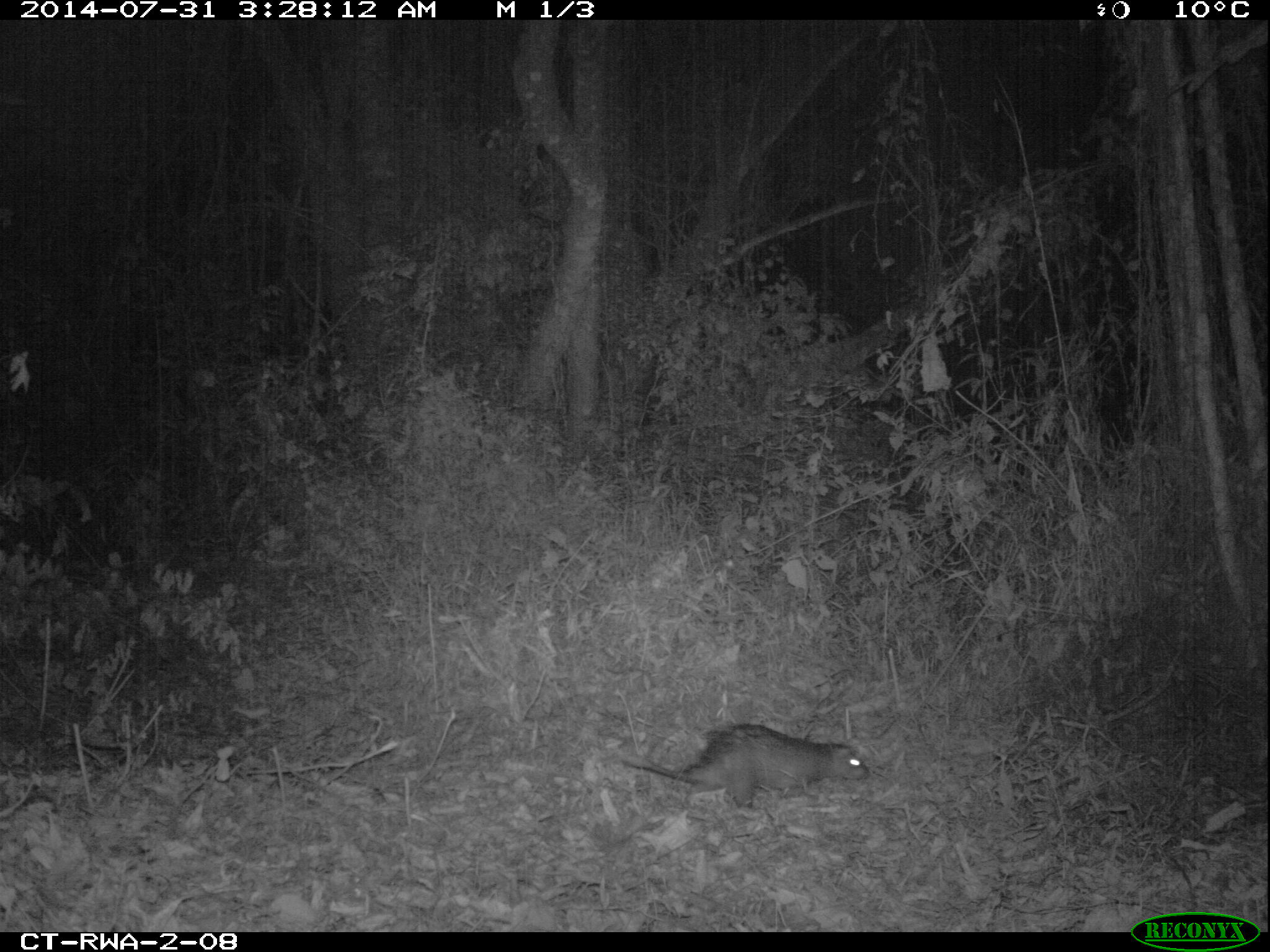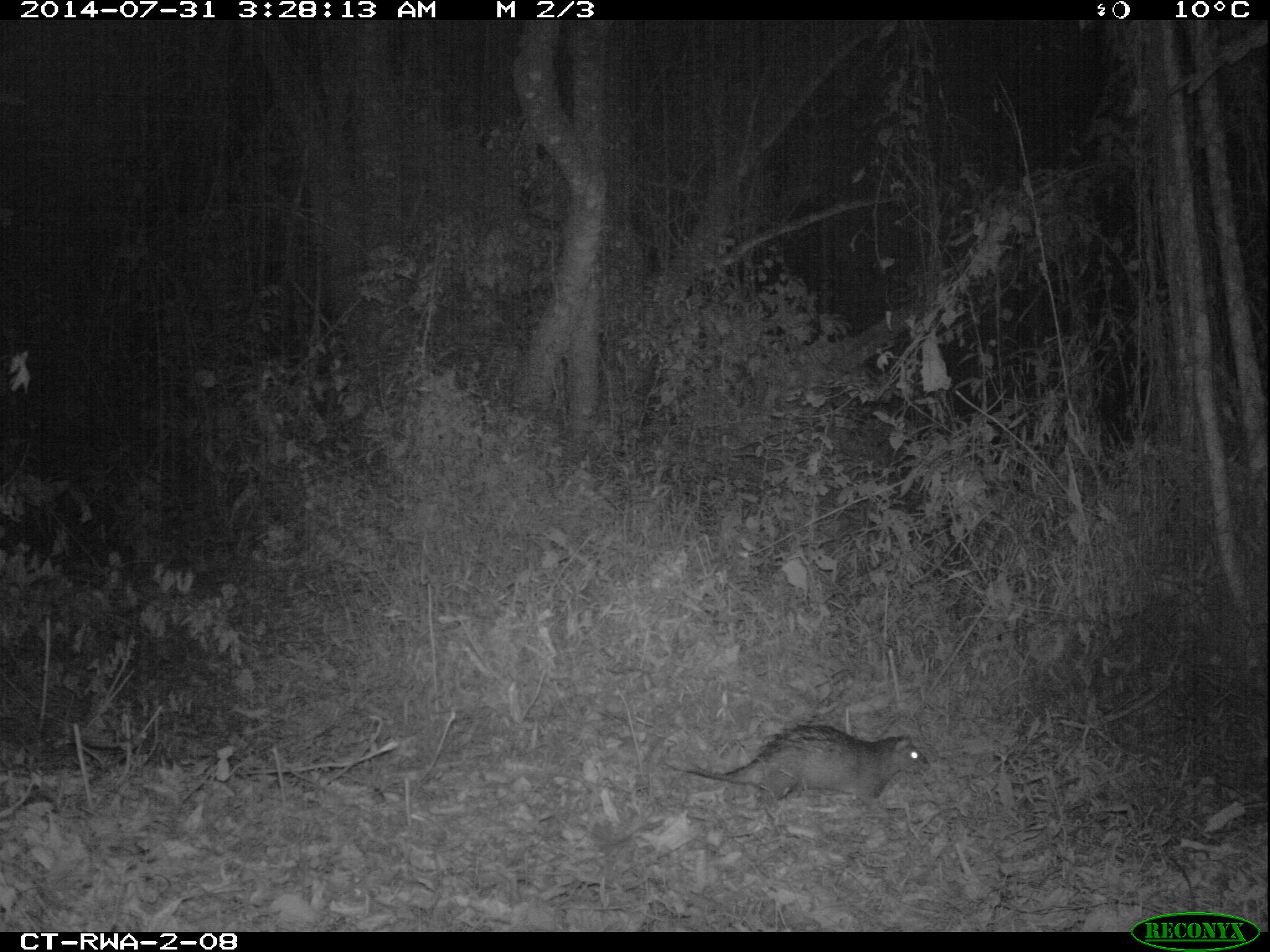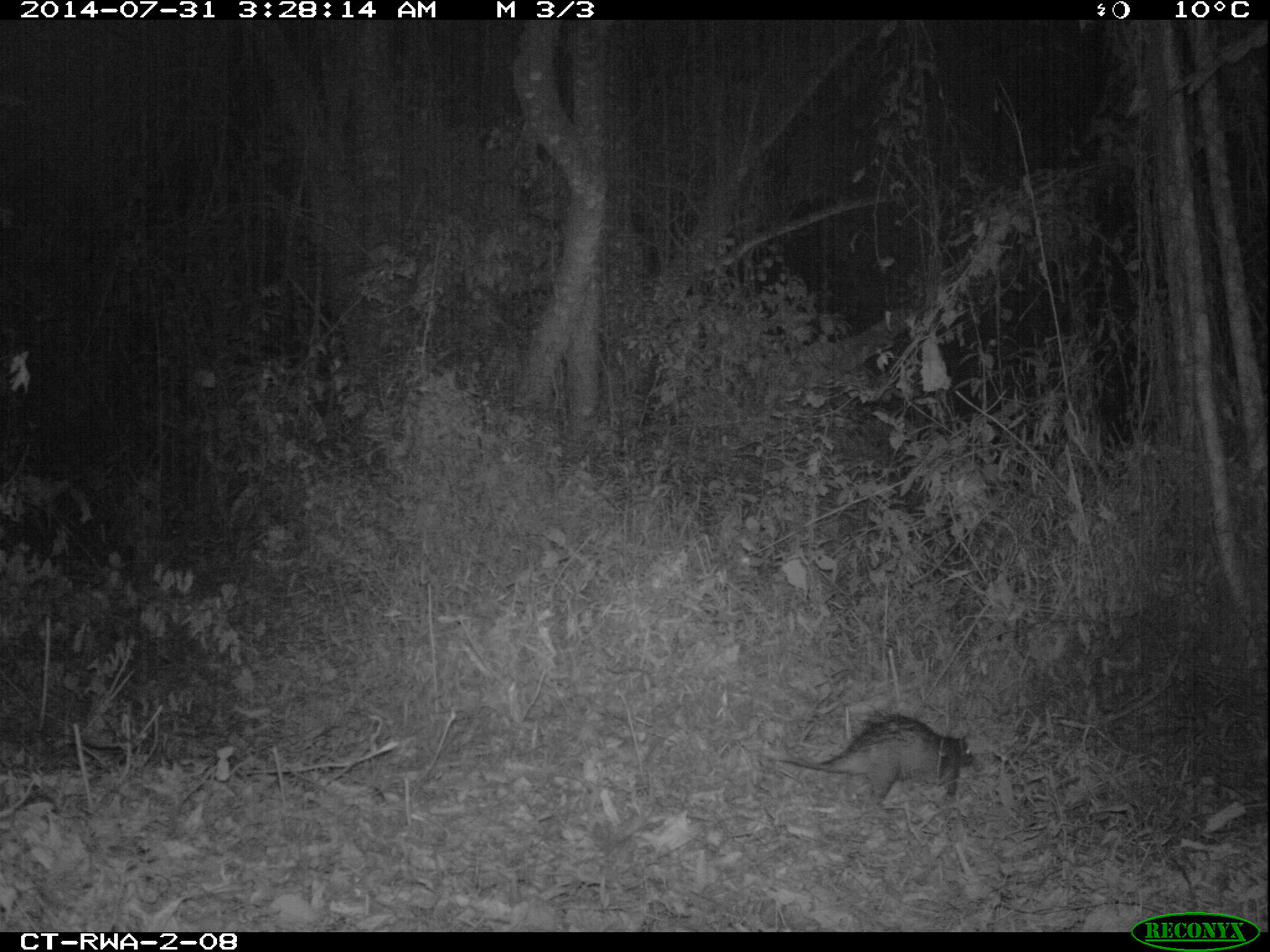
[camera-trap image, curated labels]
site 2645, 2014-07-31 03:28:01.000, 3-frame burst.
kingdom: Animalia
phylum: Chordata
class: Mammalia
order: Rodentia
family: Hystricidae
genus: Atherurus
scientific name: Atherurus africanus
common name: african brush-tailed porcupine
Atherurus africanus (african brush-tailed porcupine), count 1.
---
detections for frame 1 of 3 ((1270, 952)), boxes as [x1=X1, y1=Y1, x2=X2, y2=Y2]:
atherurus africanus: [x1=612, y1=722, x2=870, y2=809]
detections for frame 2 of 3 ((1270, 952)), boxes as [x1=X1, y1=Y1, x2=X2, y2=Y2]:
atherurus africanus: [x1=669, y1=722, x2=932, y2=808]